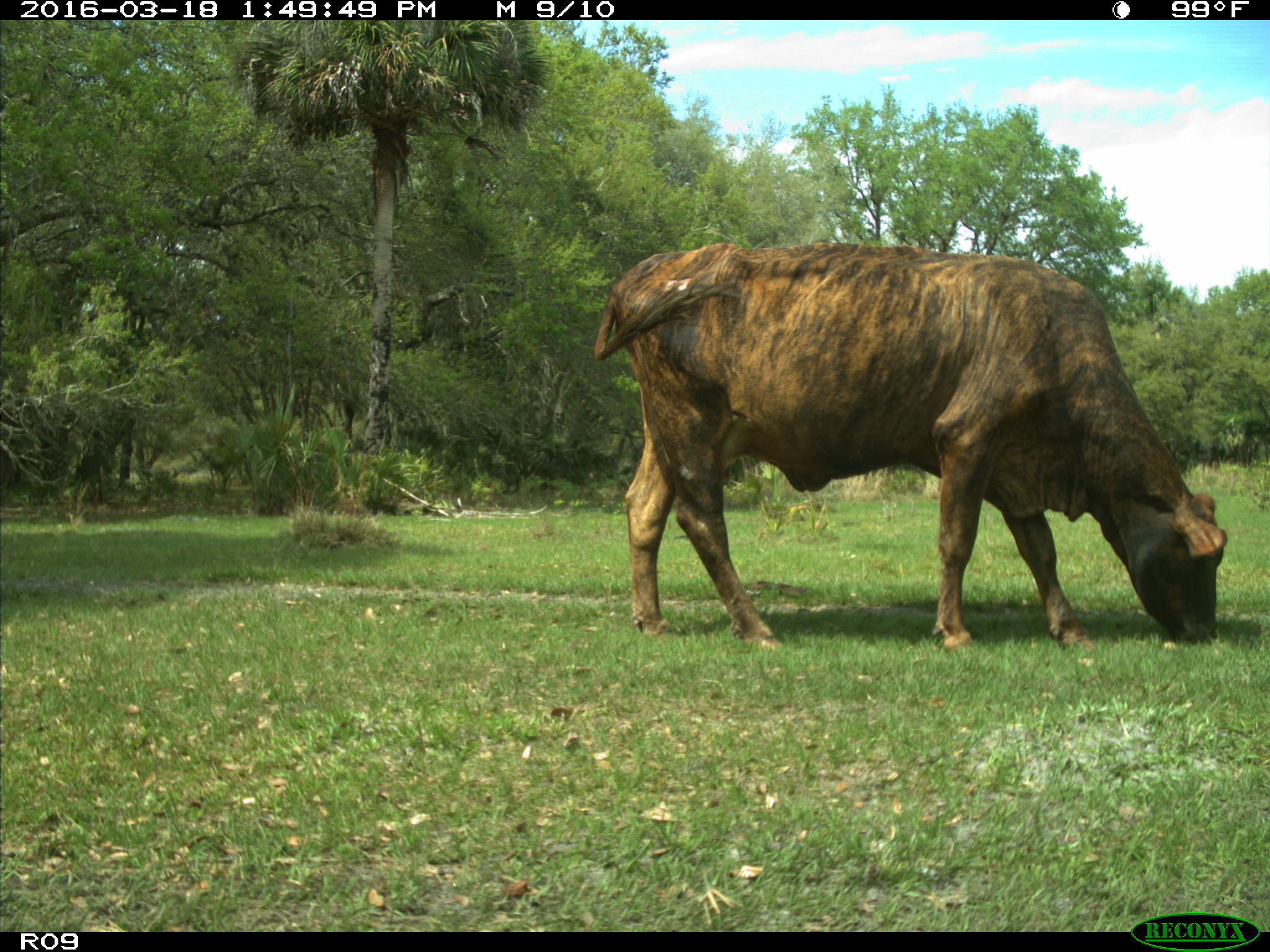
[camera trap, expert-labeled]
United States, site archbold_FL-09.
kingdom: Animalia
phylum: Chordata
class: Mammalia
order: Artiodactyla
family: Bovidae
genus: Bos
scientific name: Bos taurus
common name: domestic cow